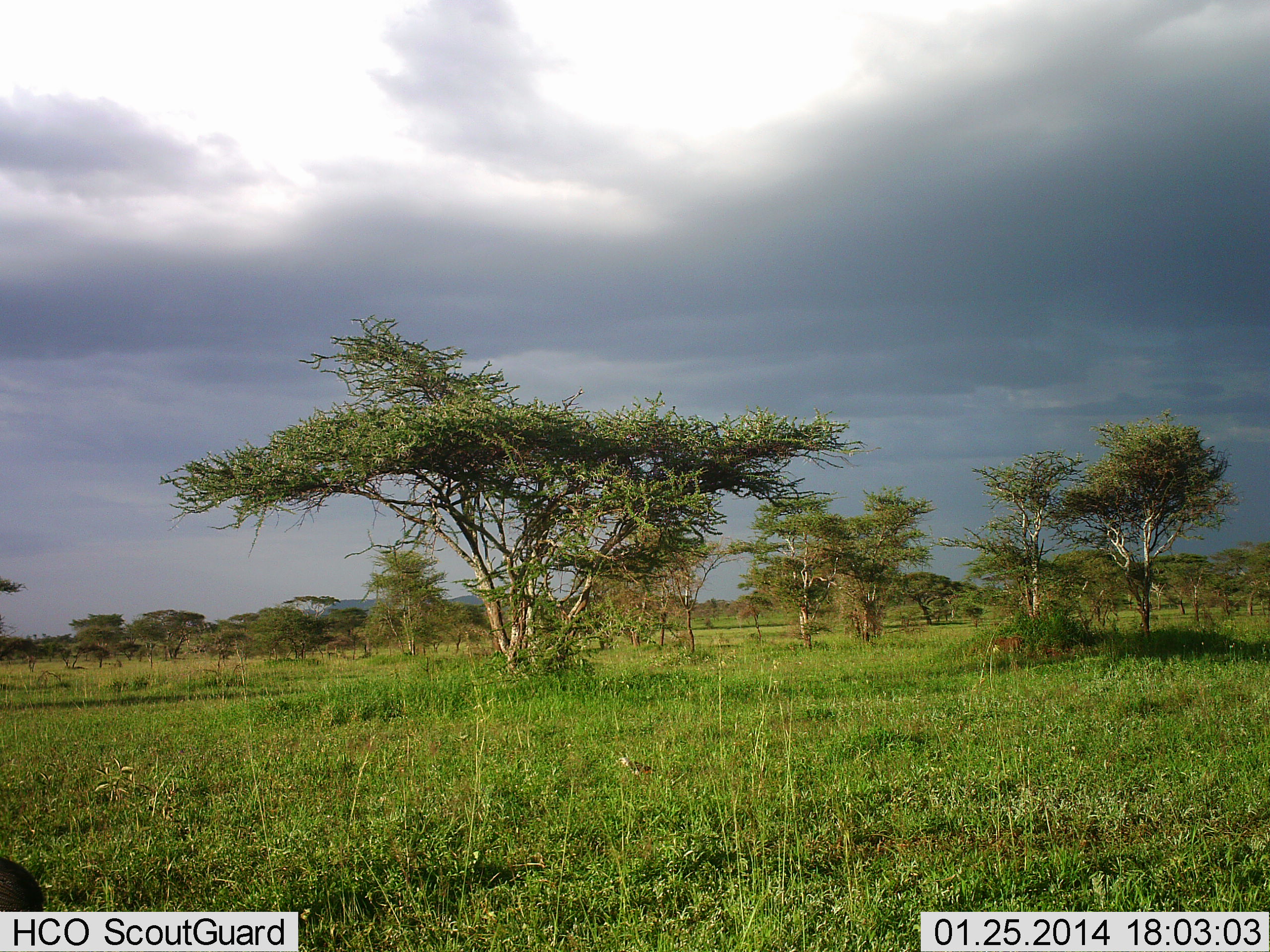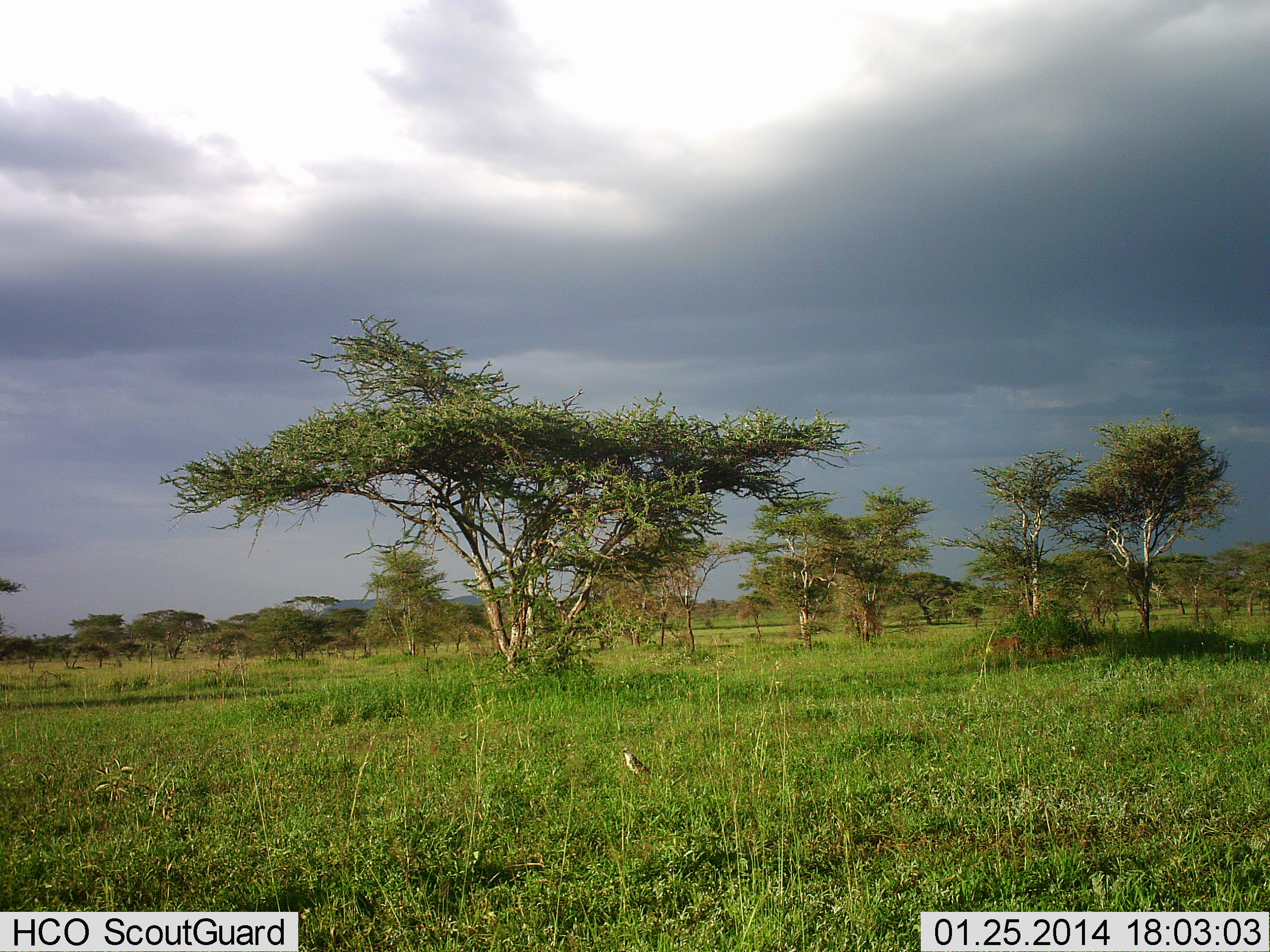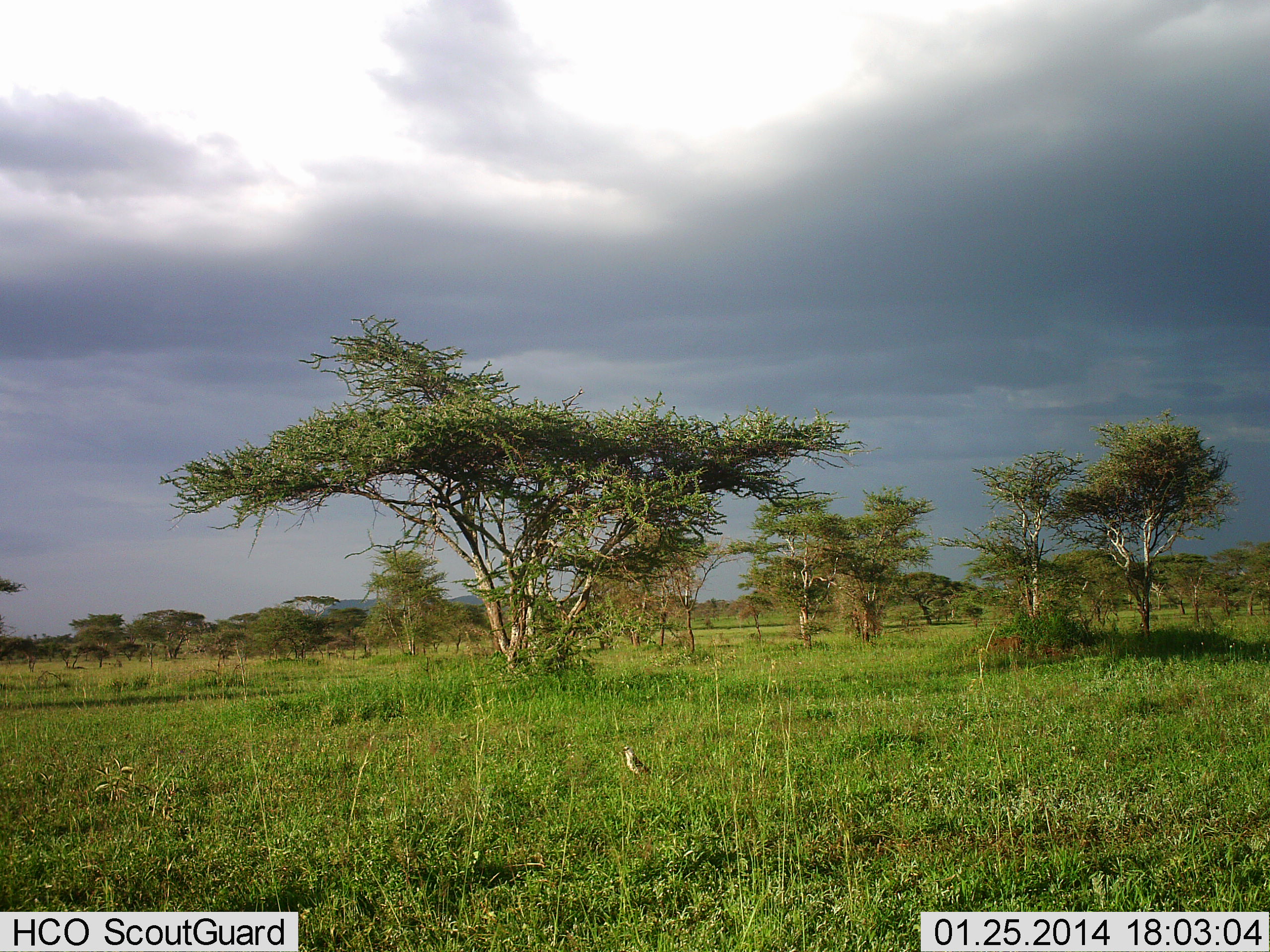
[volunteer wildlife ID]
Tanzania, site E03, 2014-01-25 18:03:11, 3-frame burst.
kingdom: Animalia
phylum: Chordata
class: Aves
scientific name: Aves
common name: bird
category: otherbird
Otherbird (bird) (Aves), count 1. Behavior (volunteer vote fractions): standing 100%, resting 0%, moving 0%, interacting 0%. Young present (vote fraction): 0%. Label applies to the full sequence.